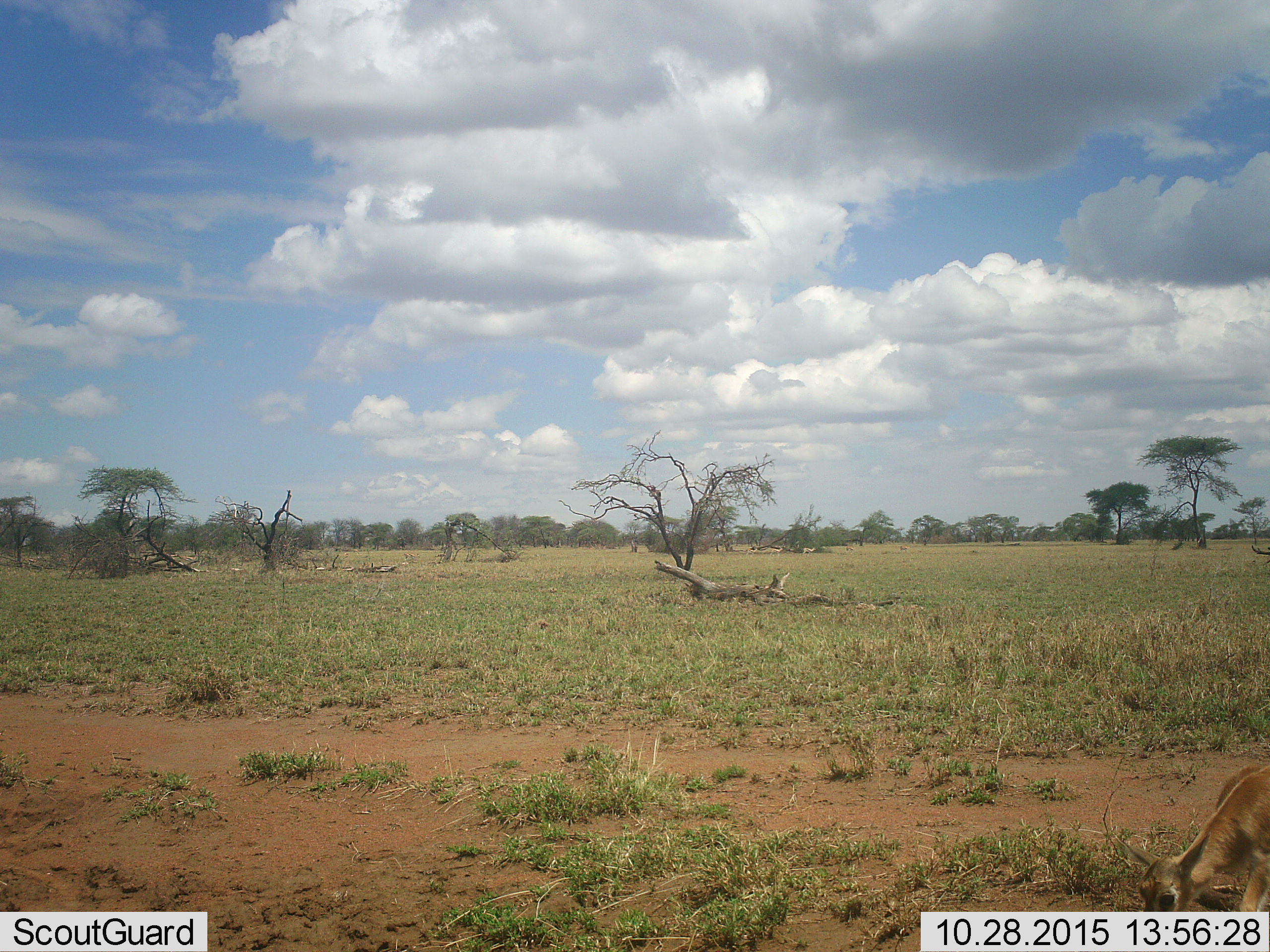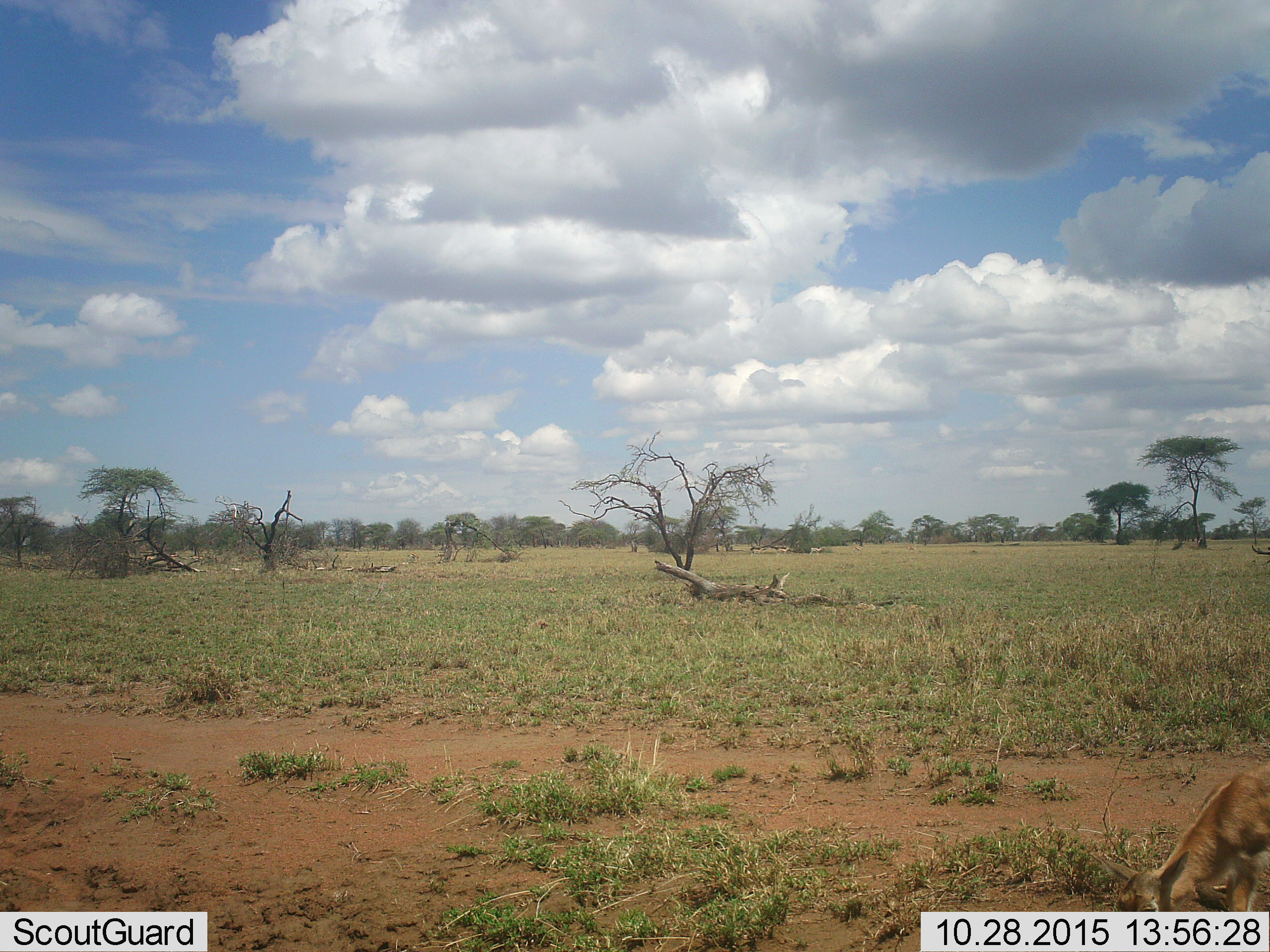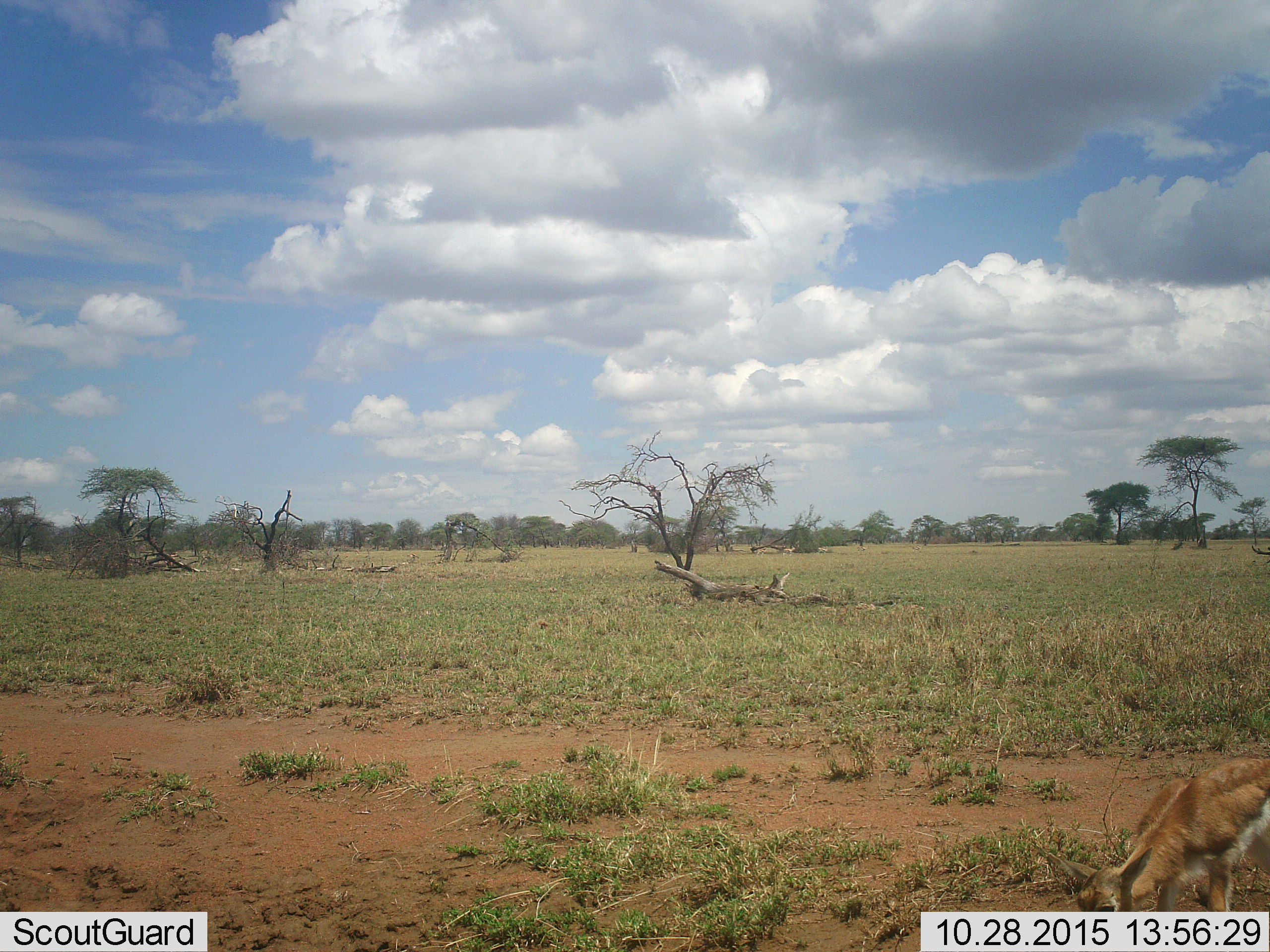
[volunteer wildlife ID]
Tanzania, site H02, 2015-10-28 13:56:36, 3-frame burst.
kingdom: Animalia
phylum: Chordata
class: Mammalia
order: Artiodactyla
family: Bovidae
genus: Eudorcas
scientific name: Eudorcas thomsonii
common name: thomson's gazelle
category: gazellethomsons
Gazellethomsons (thomson's gazelle) (Eudorcas thomsonii), count 1. Behavior (volunteer vote fractions): standing 0%, resting 0%, moving 33%, interacting 0%. Young present (vote fraction): 67%. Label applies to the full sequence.